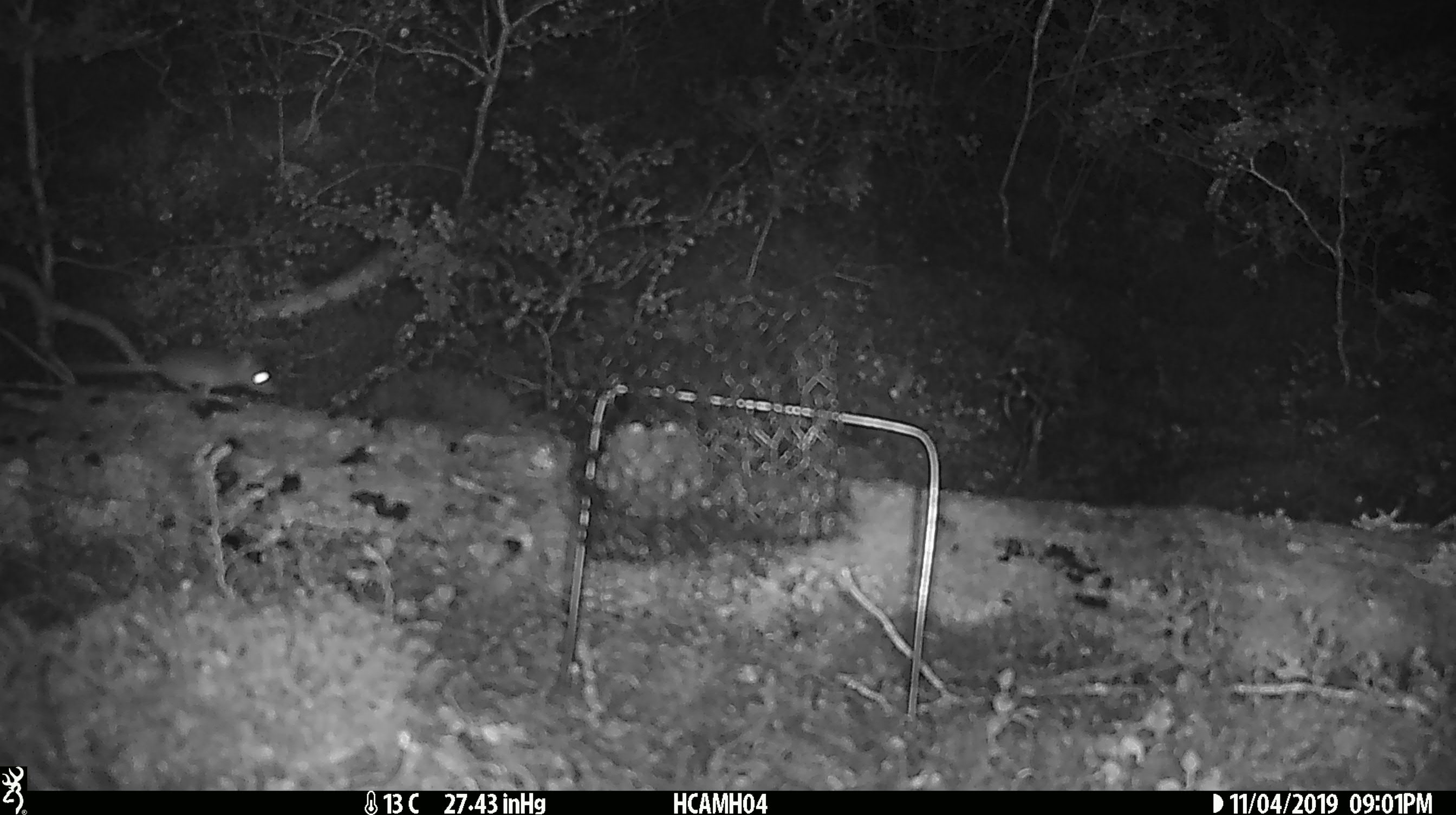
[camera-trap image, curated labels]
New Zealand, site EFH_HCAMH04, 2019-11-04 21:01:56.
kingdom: Animalia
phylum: Chordata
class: Mammalia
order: Rodentia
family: Muridae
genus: Mus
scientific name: Mus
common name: mouse